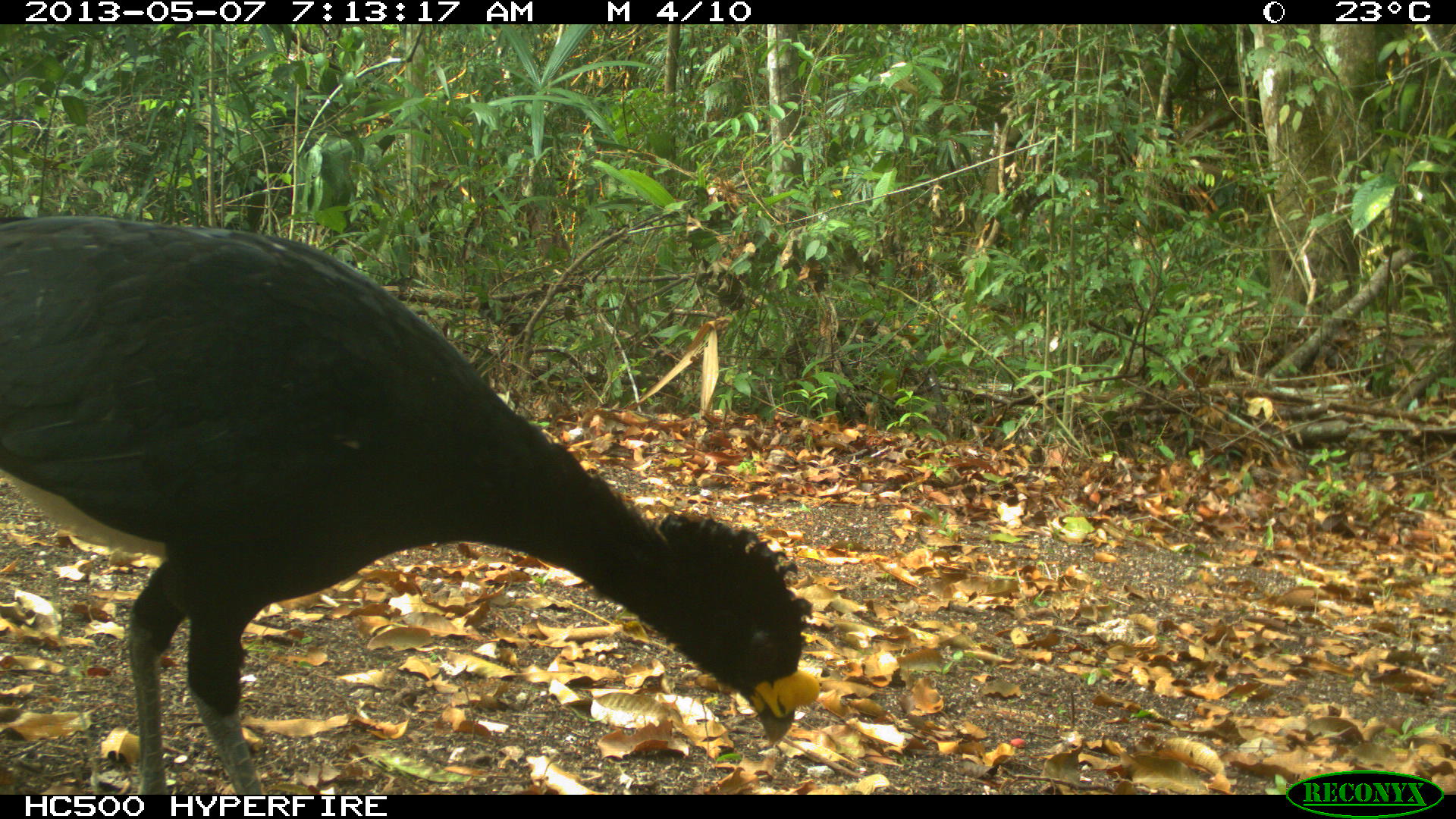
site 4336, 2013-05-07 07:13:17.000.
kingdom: Animalia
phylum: Chordata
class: Aves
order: Galliformes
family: Cracidae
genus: Crax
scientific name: Crax rubra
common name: great curassow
Crax rubra (great curassow), count 1, sex male.